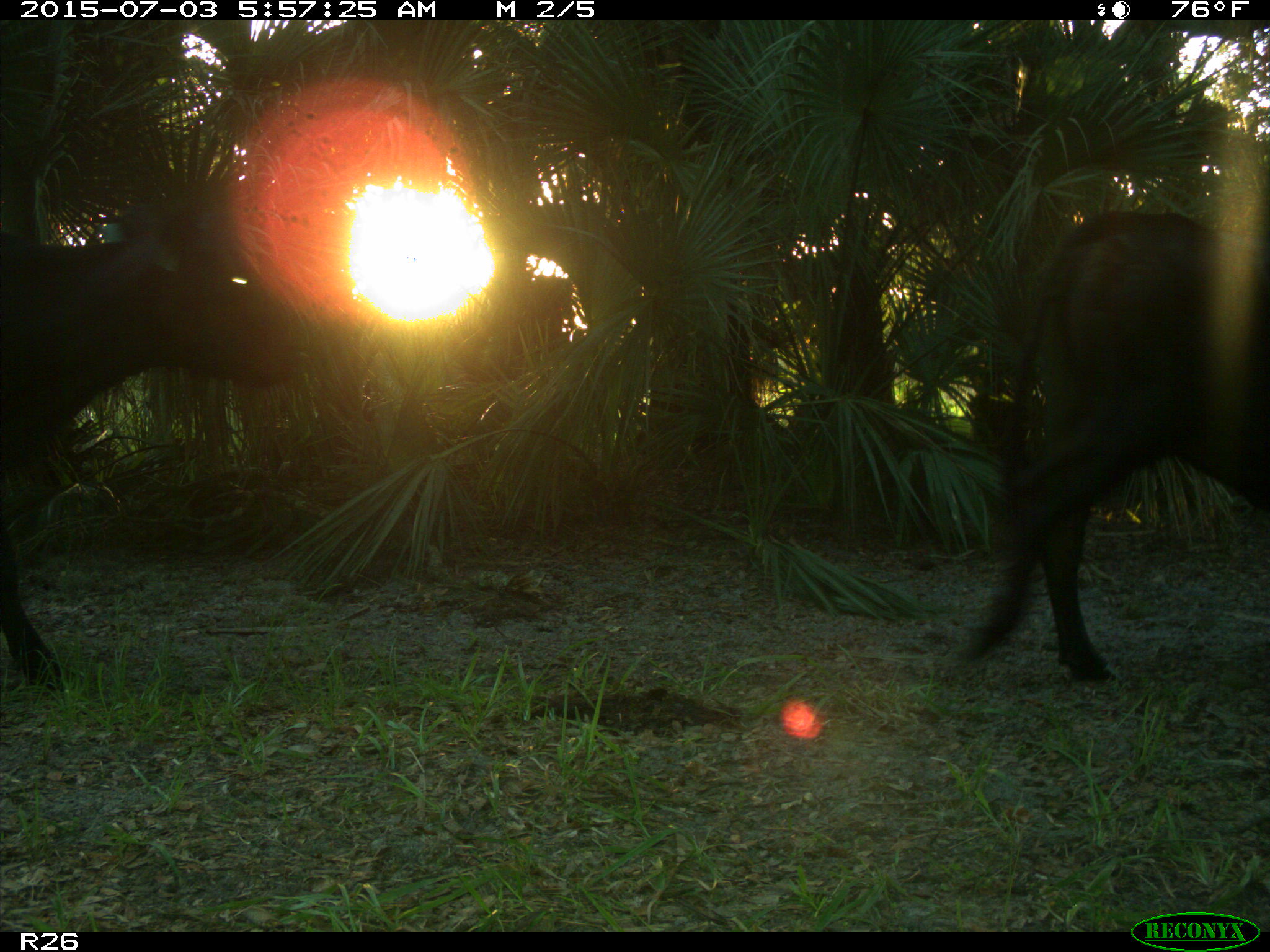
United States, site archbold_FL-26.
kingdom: Animalia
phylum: Chordata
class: Mammalia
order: Artiodactyla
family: Bovidae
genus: Bos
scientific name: Bos taurus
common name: domestic cow